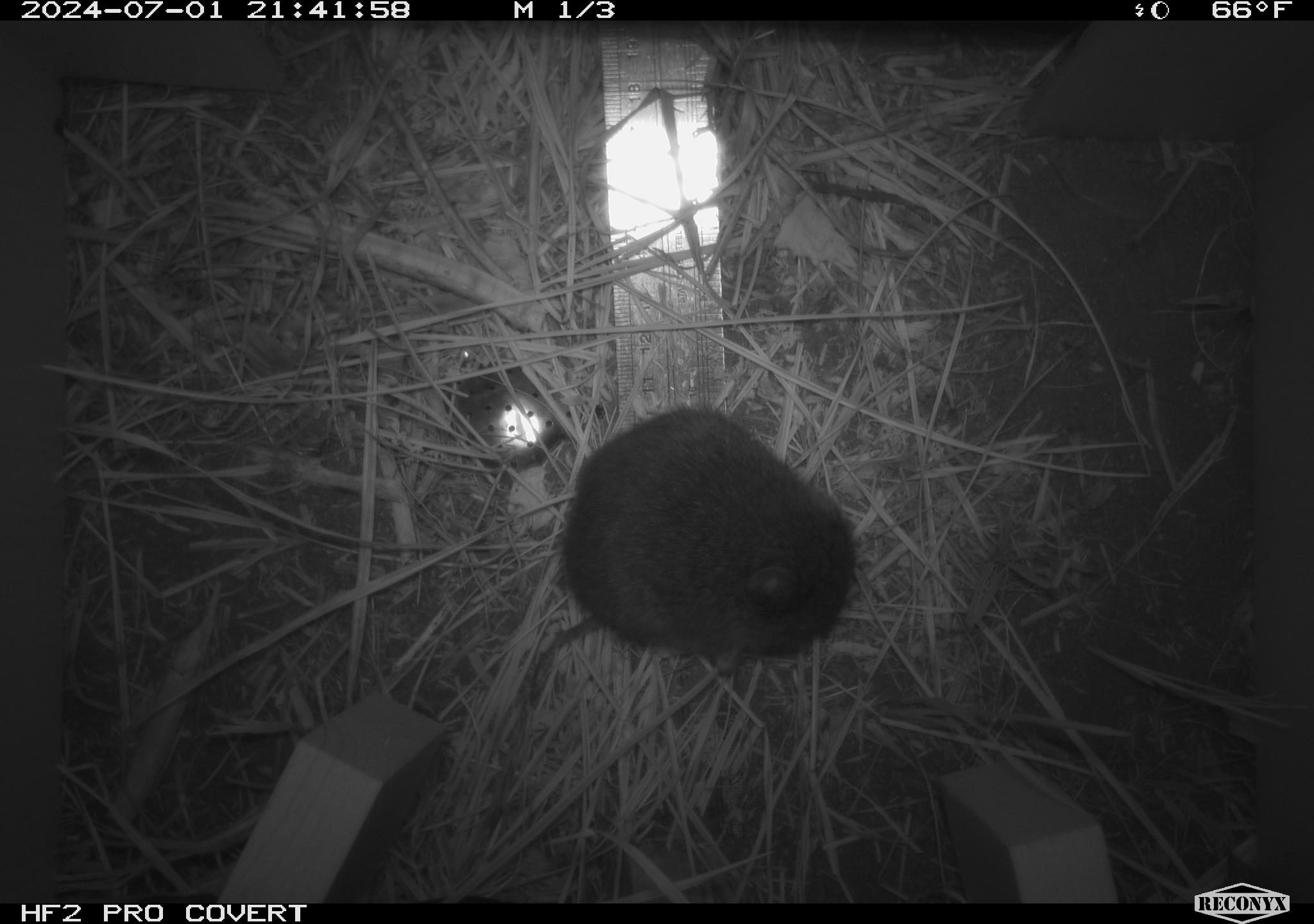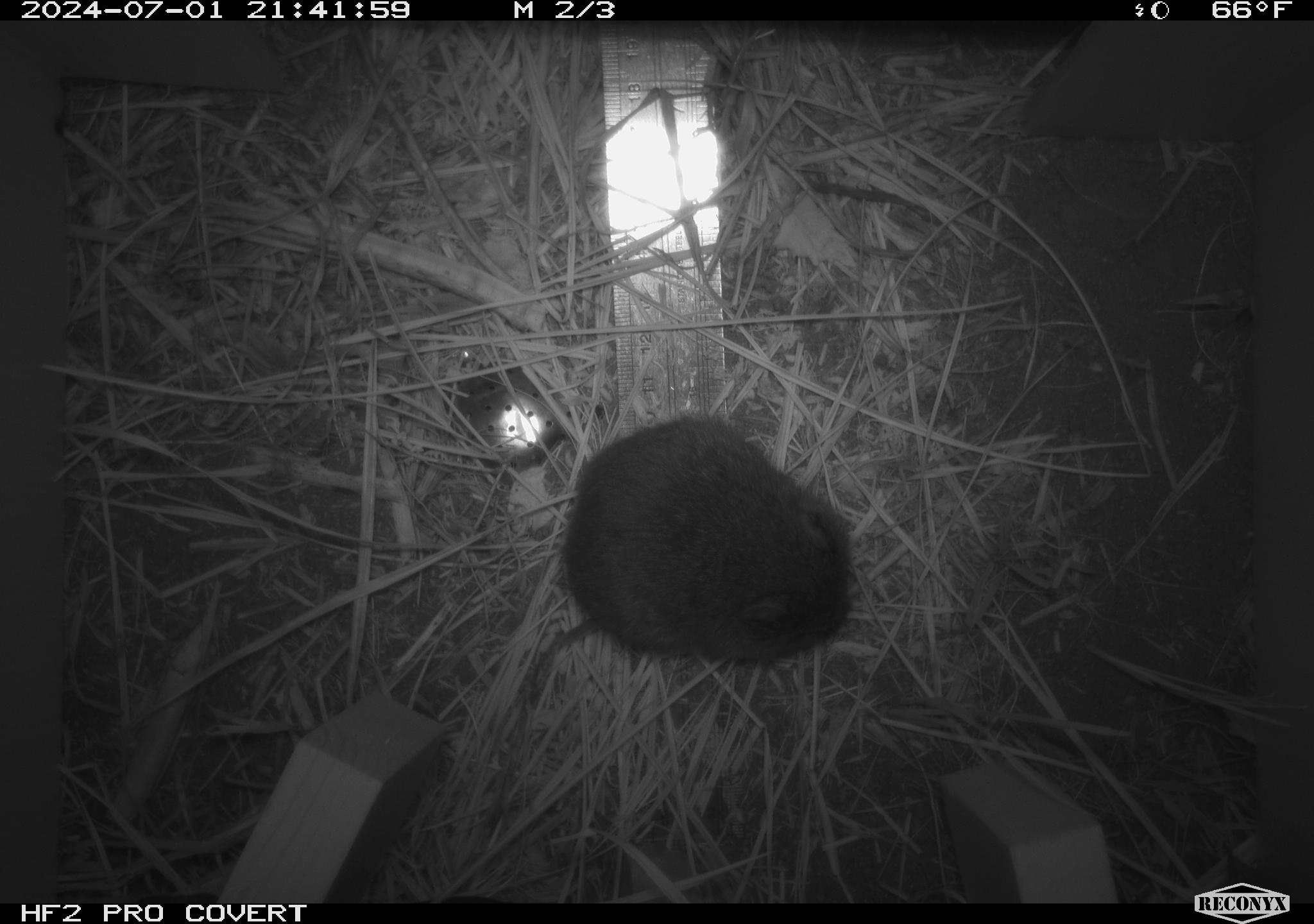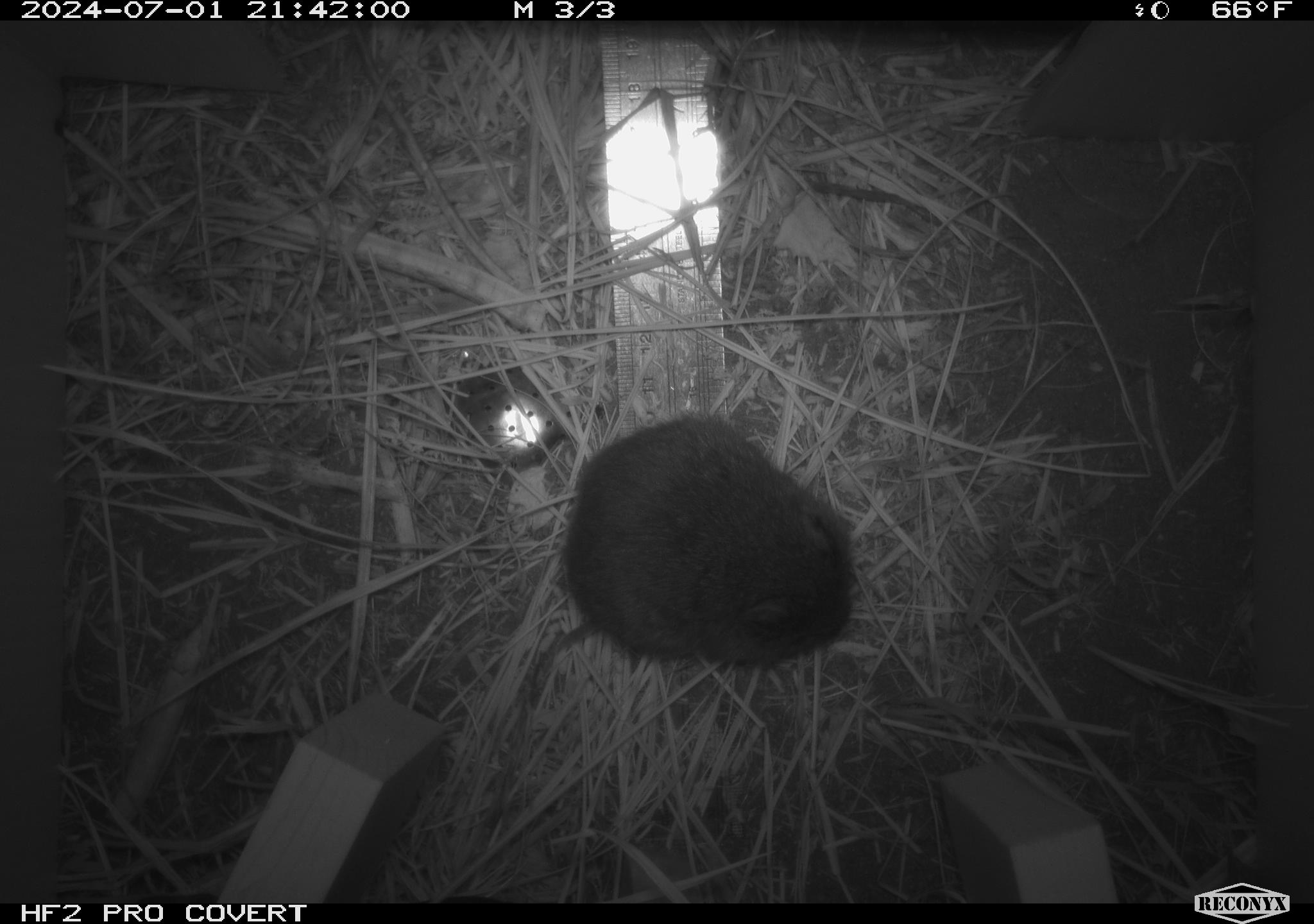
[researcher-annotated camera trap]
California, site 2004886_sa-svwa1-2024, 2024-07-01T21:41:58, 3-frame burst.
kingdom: Animalia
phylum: Chordata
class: Mammalia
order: Rodentia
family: Cricetidae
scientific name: Arvicolinae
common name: voles, lemmings, and muskrats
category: arvicolinae subfamily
Arvicolinae subfamily (voles, lemmings, and muskrats) (Arvicolinae).